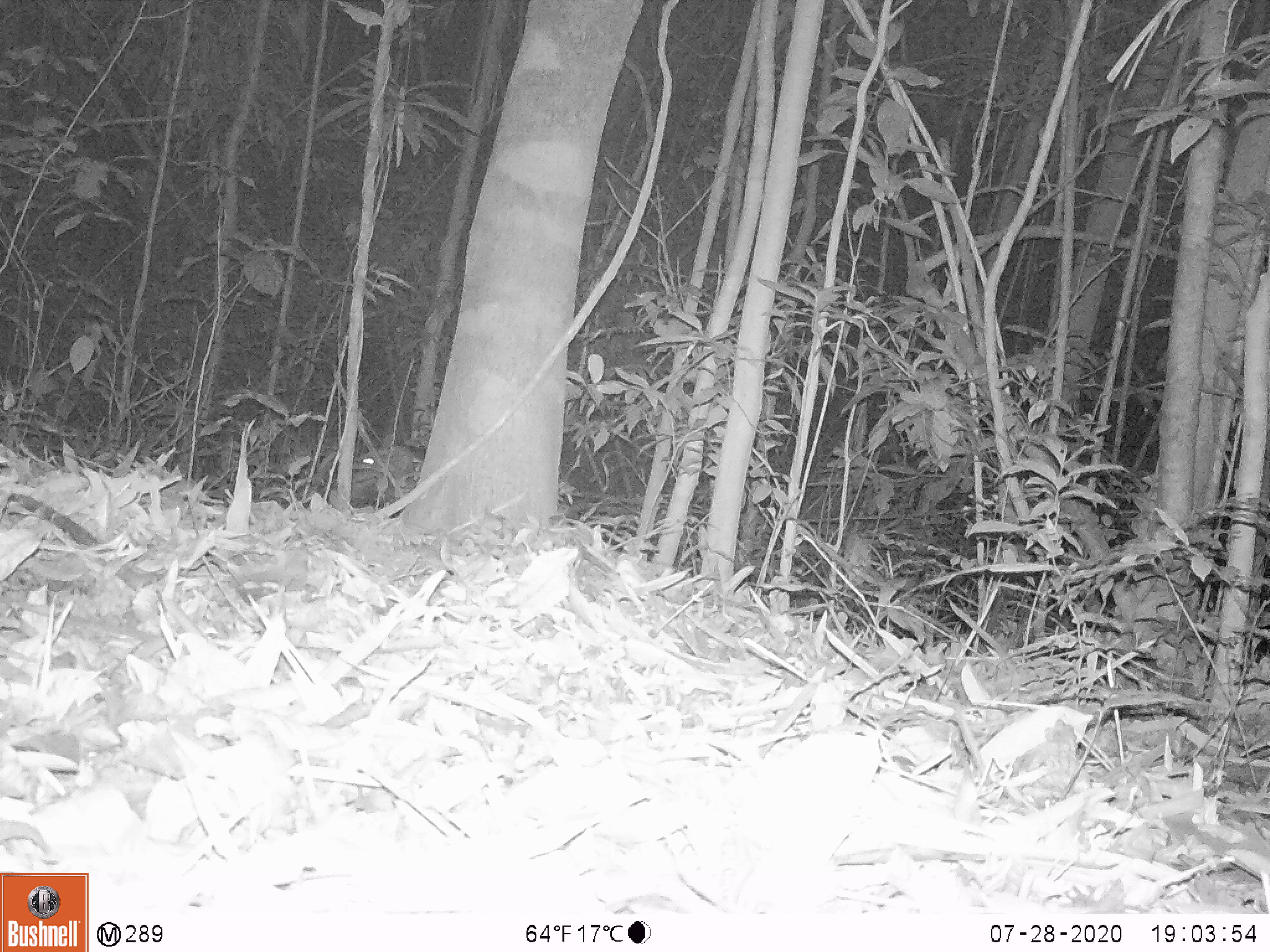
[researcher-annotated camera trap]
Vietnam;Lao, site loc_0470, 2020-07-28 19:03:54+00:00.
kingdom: Animalia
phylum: Chordata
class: Mammalia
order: Artiodactyla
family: Suidae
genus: Sus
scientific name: Sus scrofa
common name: eurasian wild pig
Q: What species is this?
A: Eurasian wild pig (Sus scrofa).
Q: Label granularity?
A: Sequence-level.